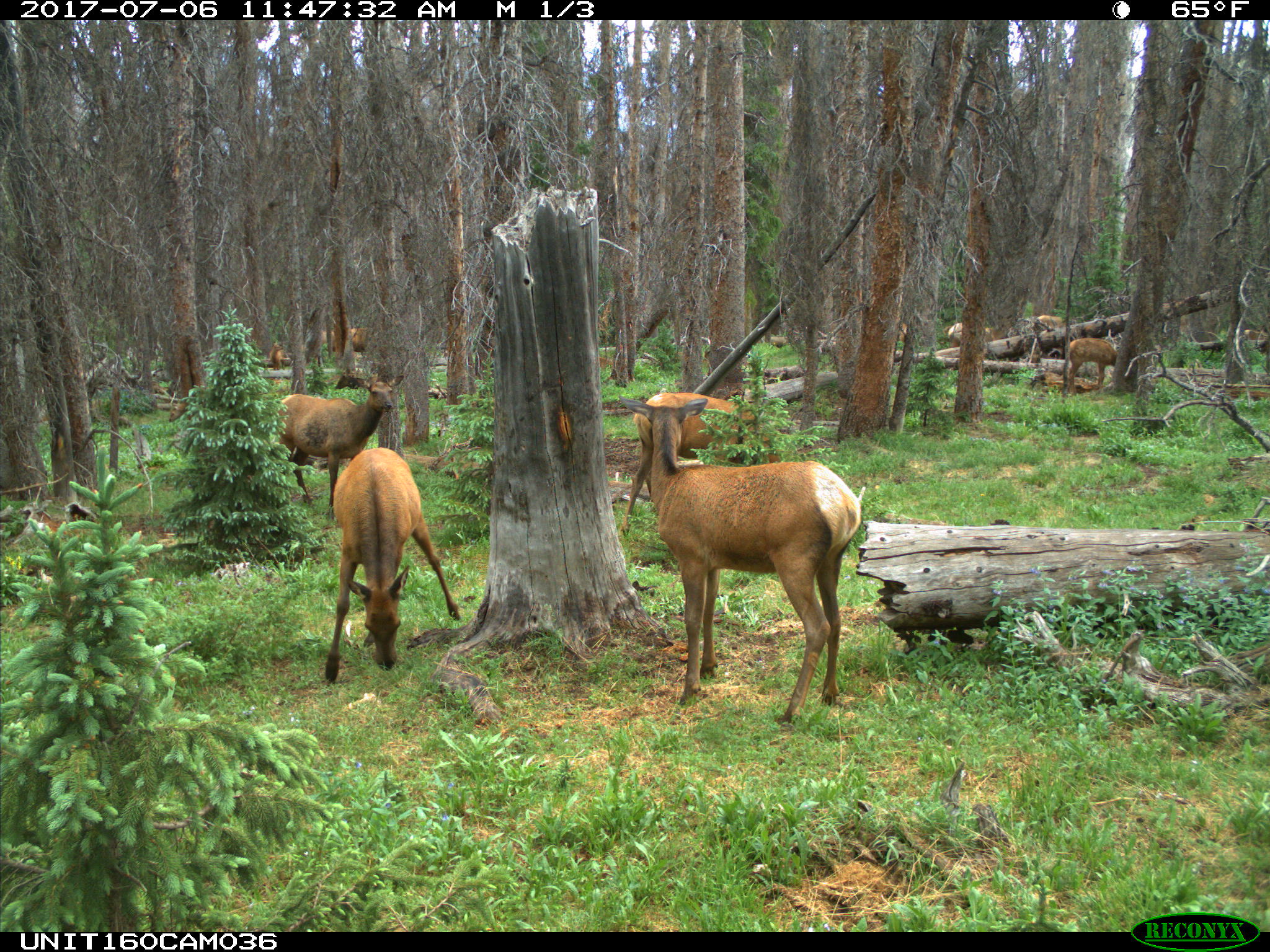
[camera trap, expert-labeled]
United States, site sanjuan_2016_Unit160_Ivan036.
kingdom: Animalia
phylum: Chordata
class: Mammalia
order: Artiodactyla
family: Cervidae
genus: Cervus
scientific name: Cervus elaphus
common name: red deer